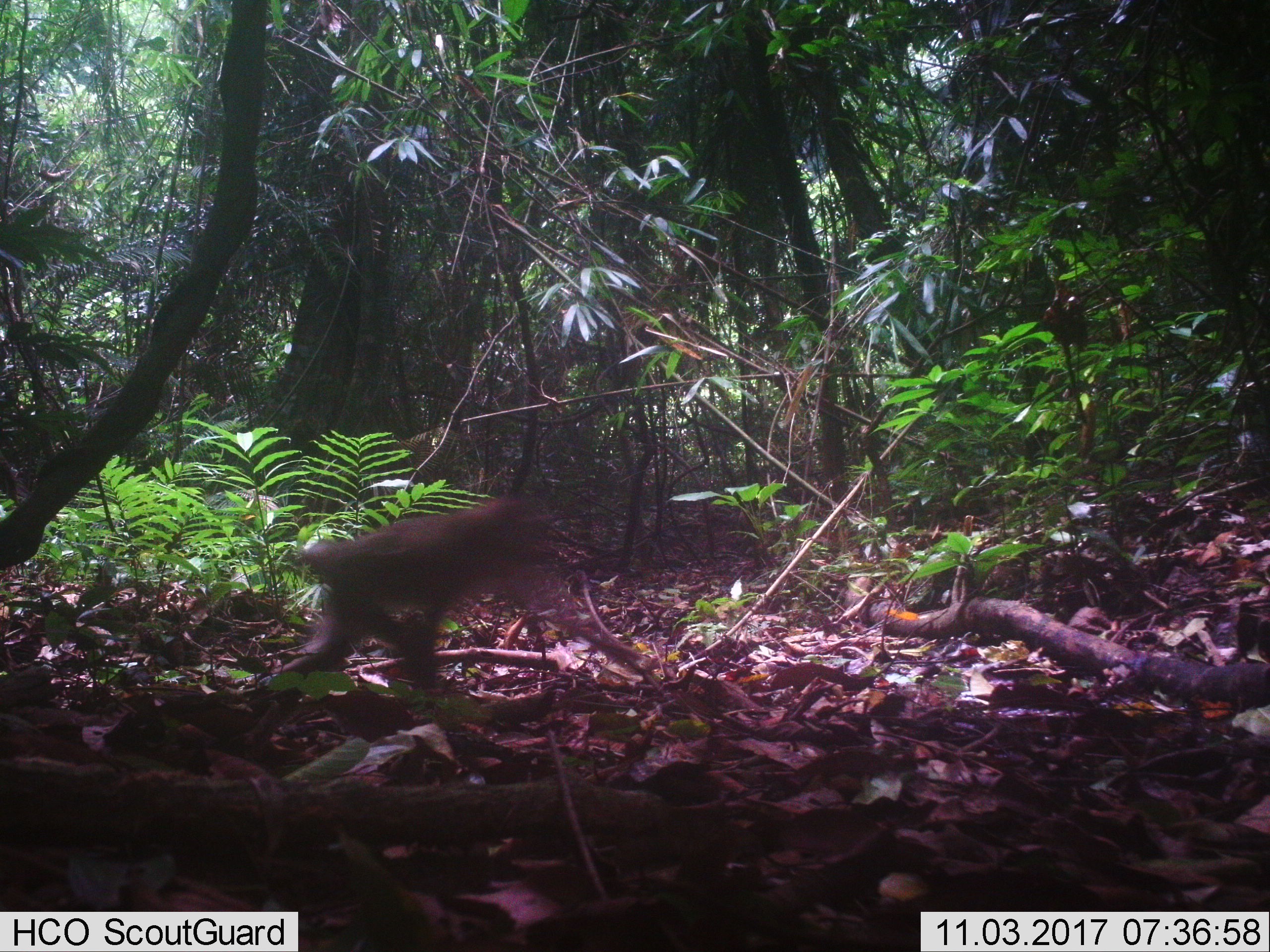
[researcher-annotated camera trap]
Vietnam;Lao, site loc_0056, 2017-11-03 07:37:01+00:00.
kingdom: Animalia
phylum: Chordata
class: Mammalia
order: Primates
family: Cercopithecidae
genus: Macaca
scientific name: Macaca nemestrina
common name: pig-tailed macaque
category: pig tailed macaque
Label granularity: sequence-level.